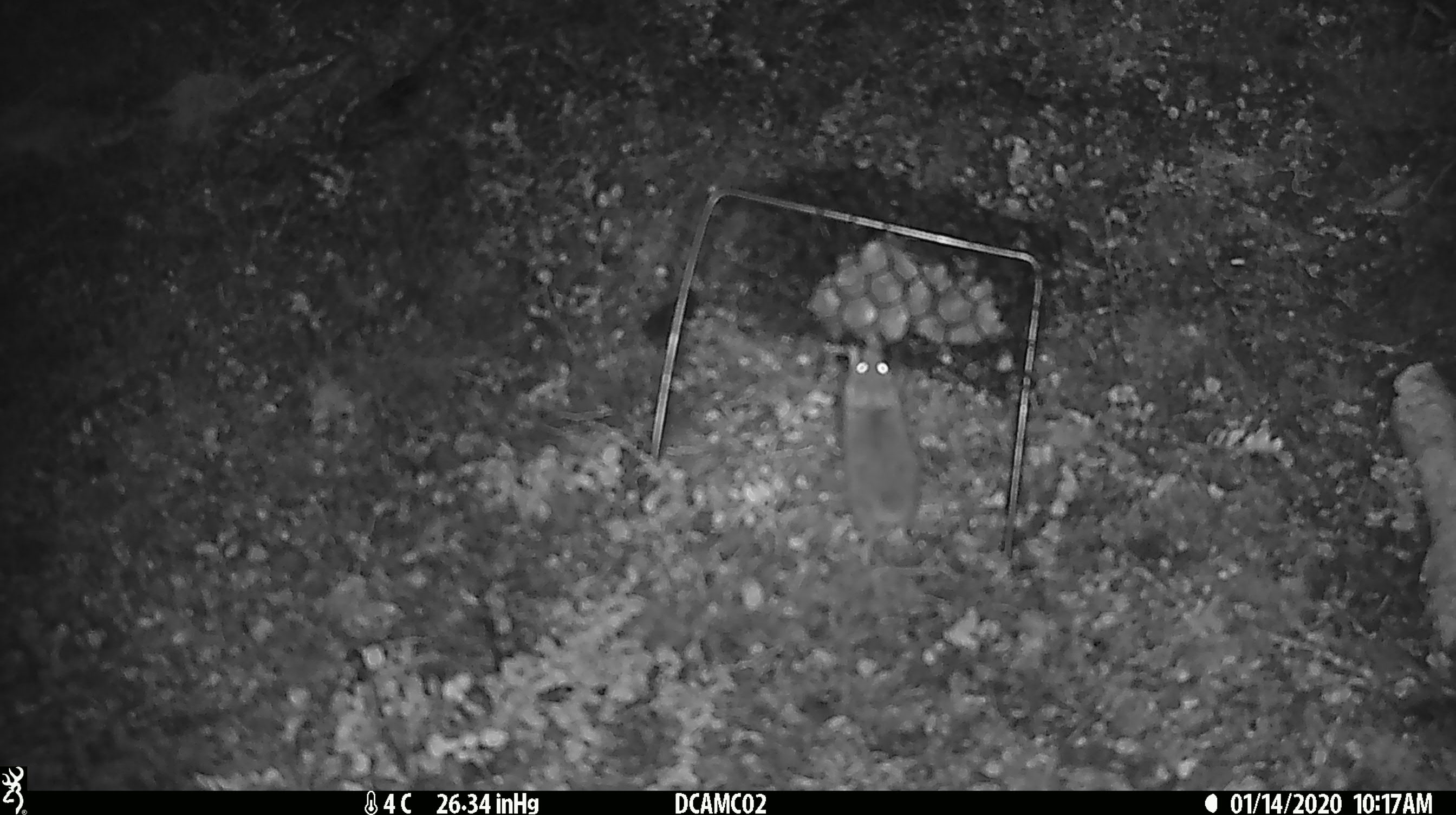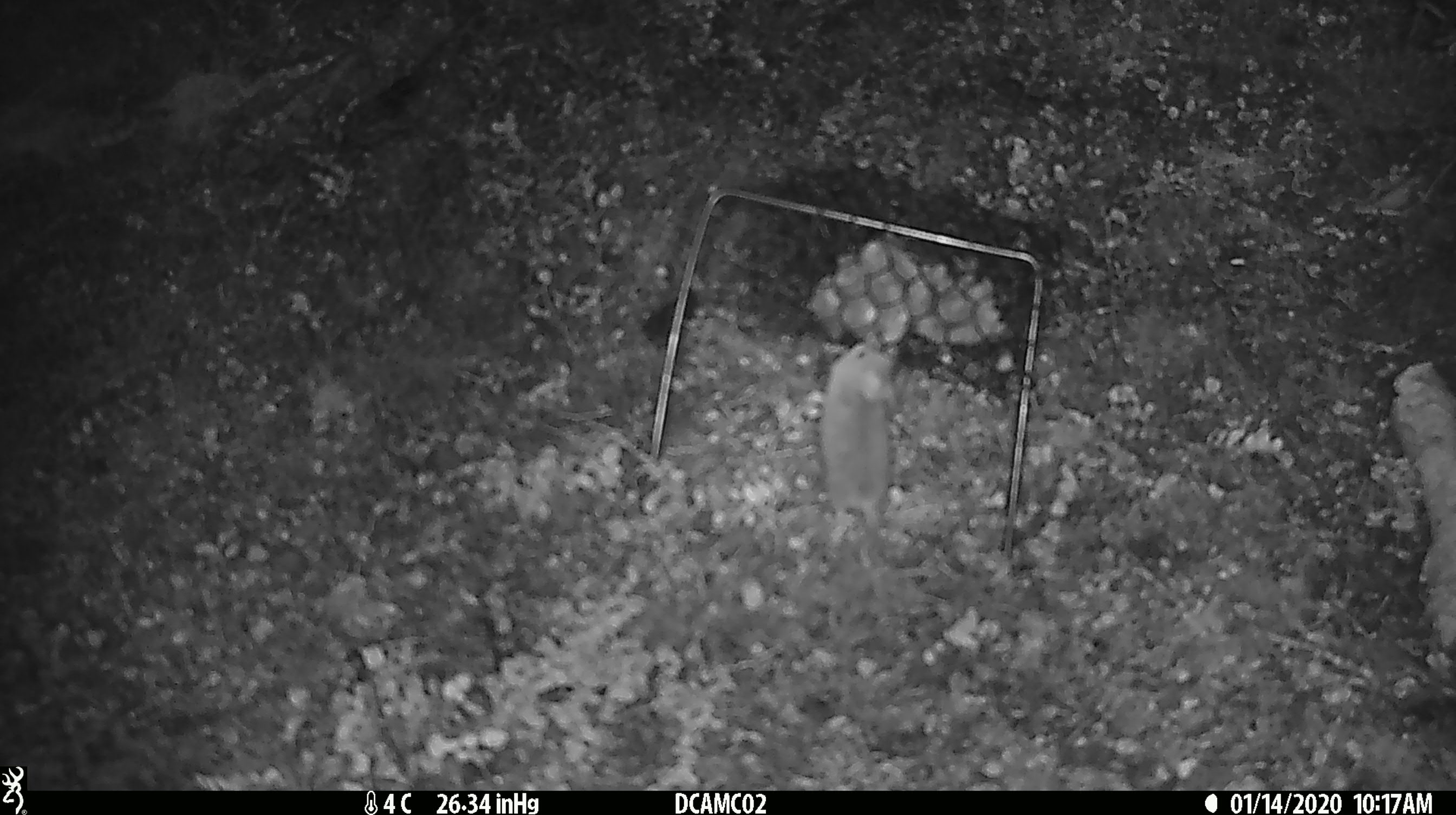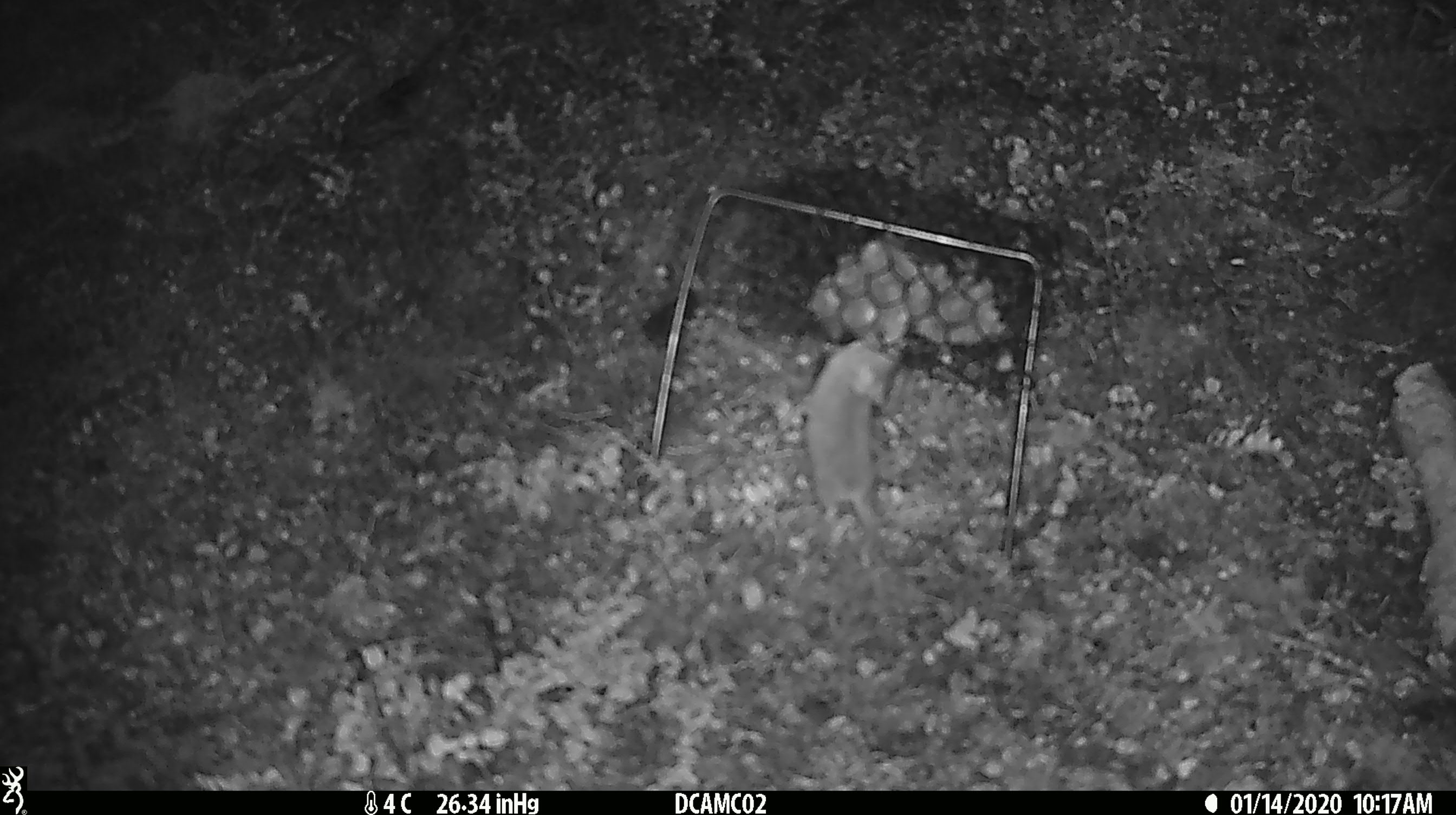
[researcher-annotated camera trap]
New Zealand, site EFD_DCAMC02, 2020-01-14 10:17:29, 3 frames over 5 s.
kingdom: Animalia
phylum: Chordata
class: Mammalia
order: Rodentia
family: Muridae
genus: Mus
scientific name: Mus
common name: mouse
Mouse (Mus).